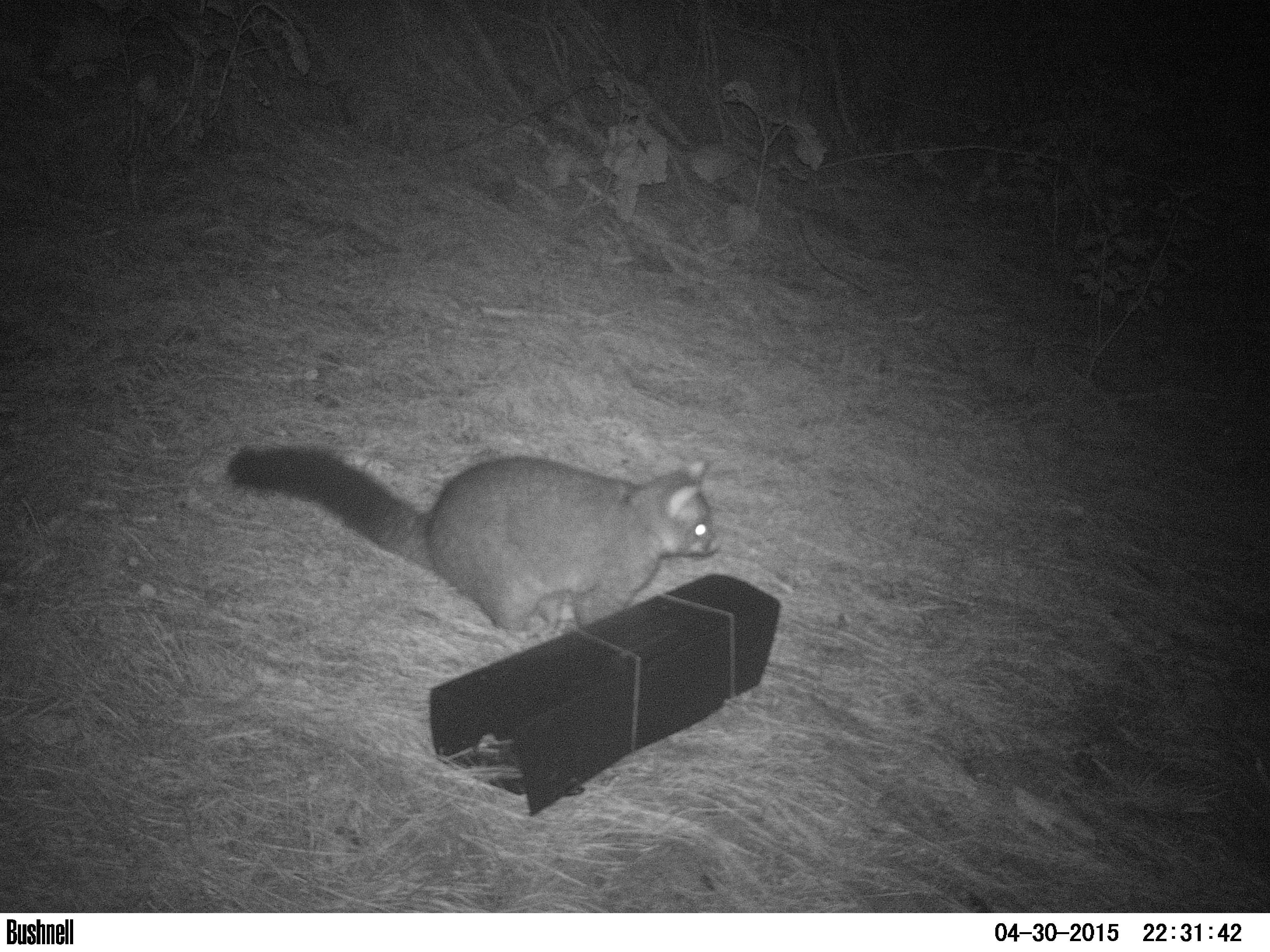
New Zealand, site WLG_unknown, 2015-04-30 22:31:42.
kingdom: Animalia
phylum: Chordata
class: Mammalia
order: Diprotodontia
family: Phalangeridae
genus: Trichosurus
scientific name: Trichosurus vulpecula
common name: common brushtail possum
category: possum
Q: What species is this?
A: Possum (common brushtail possum) (Trichosurus vulpecula).